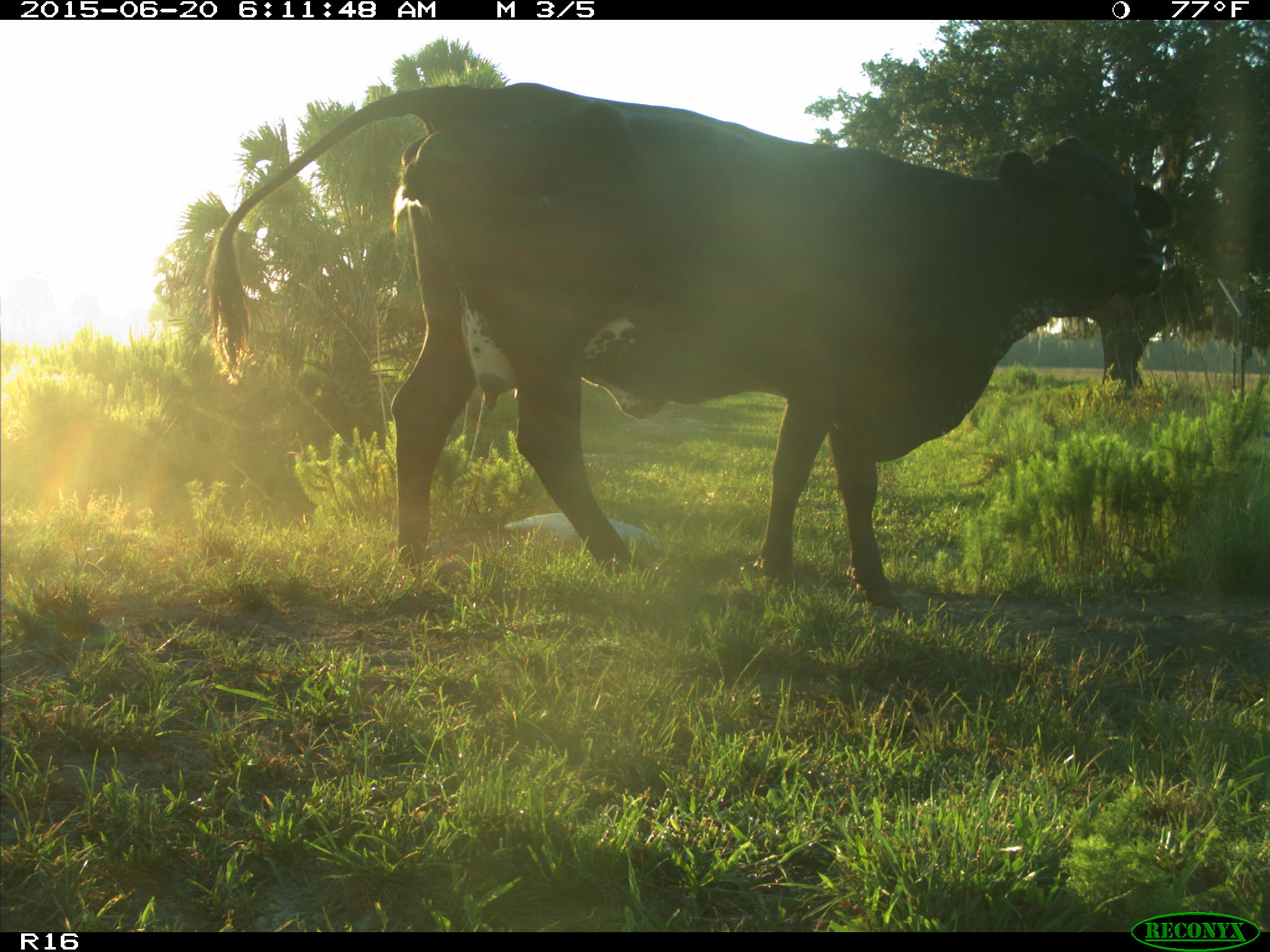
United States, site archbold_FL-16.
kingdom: Animalia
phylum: Chordata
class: Mammalia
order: Artiodactyla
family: Bovidae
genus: Bos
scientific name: Bos taurus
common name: domestic cow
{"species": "Bos taurus (domestic cow)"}